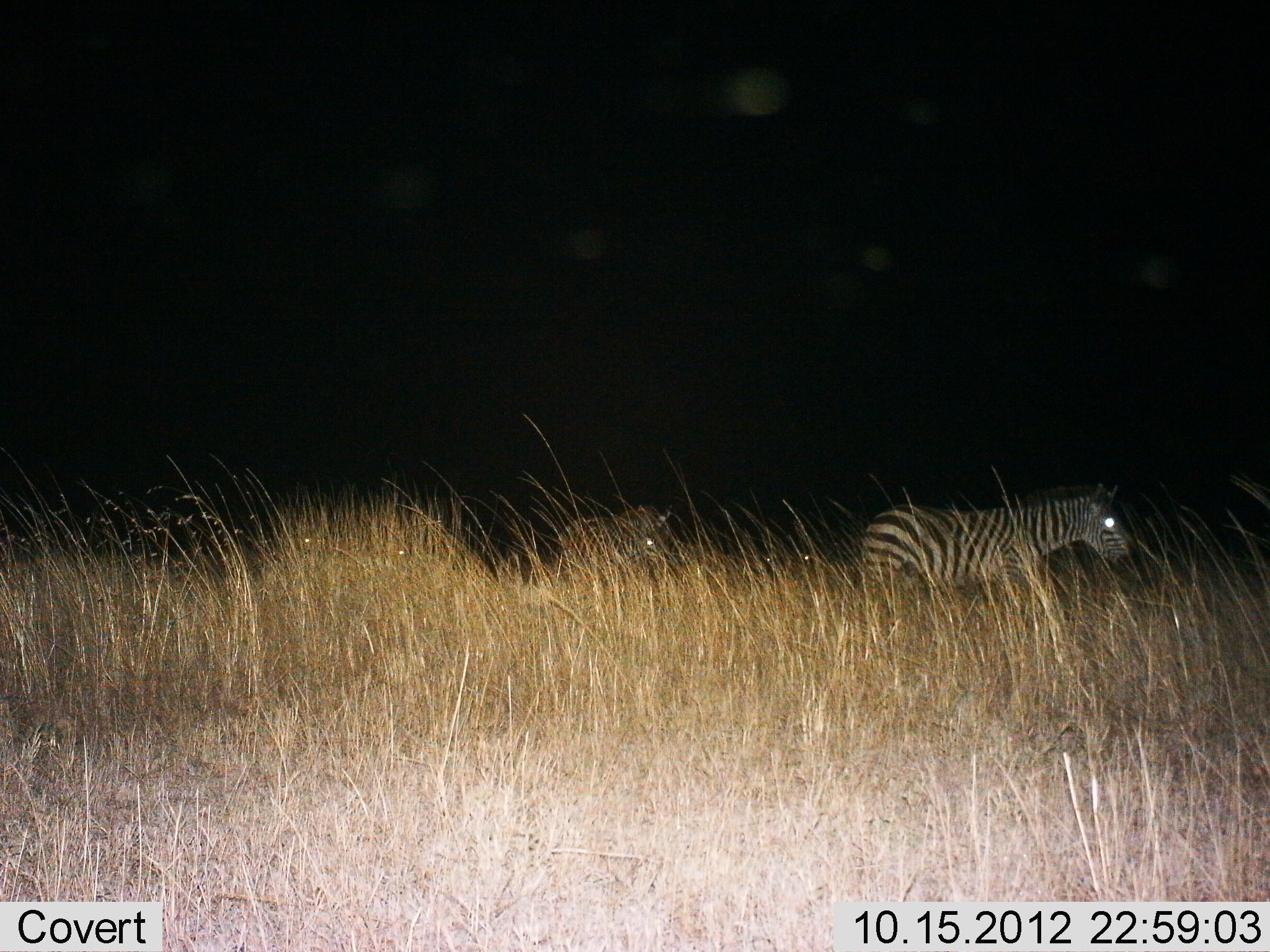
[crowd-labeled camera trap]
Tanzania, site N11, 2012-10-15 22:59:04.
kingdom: Animalia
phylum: Chordata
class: Mammalia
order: Perissodactyla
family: Equidae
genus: Equus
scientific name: Equus quagga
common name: plains zebra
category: zebra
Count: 2.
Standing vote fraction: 27%.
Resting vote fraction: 0%.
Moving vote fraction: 73%.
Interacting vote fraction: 0%.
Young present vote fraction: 0%.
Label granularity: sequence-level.